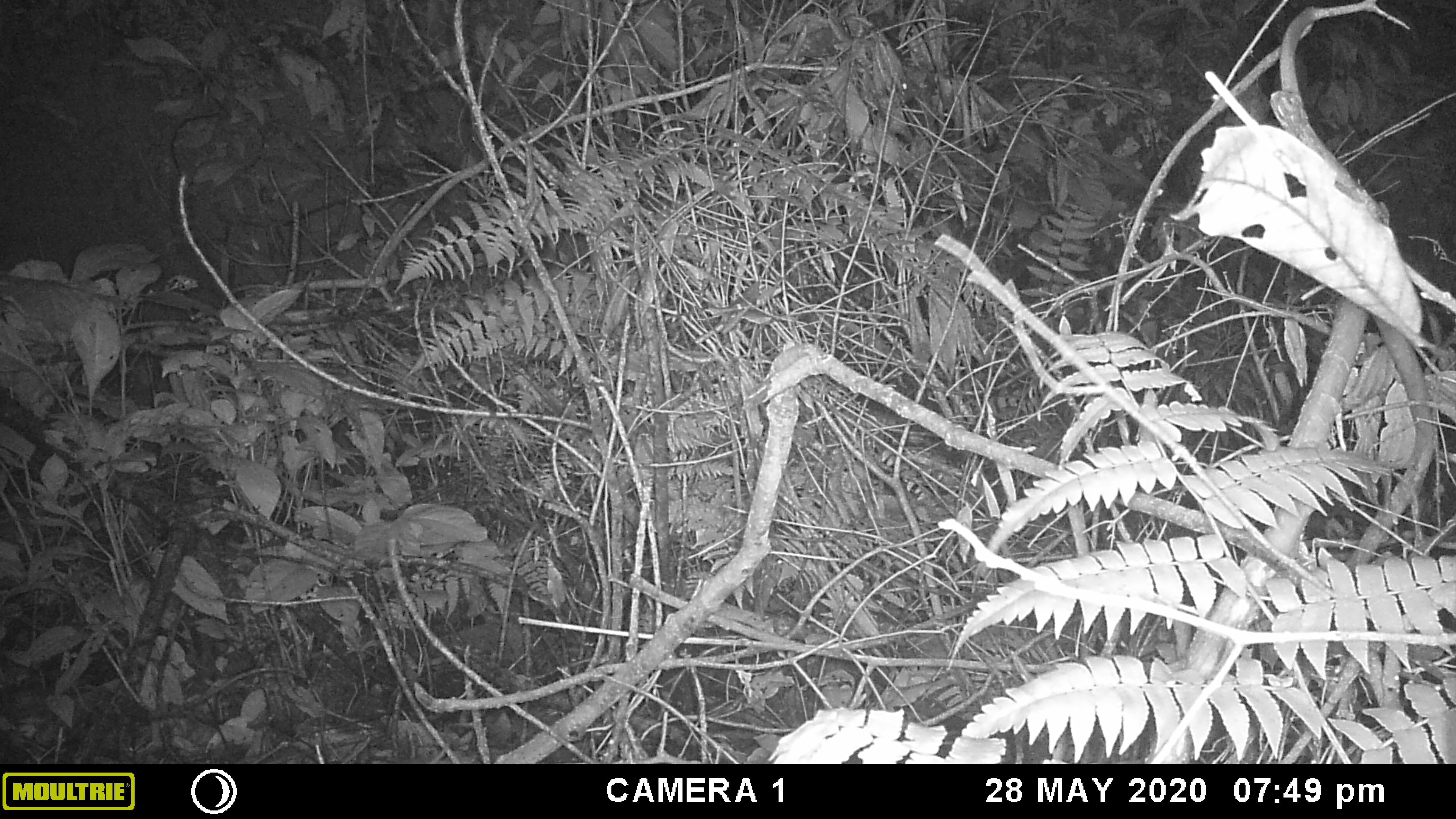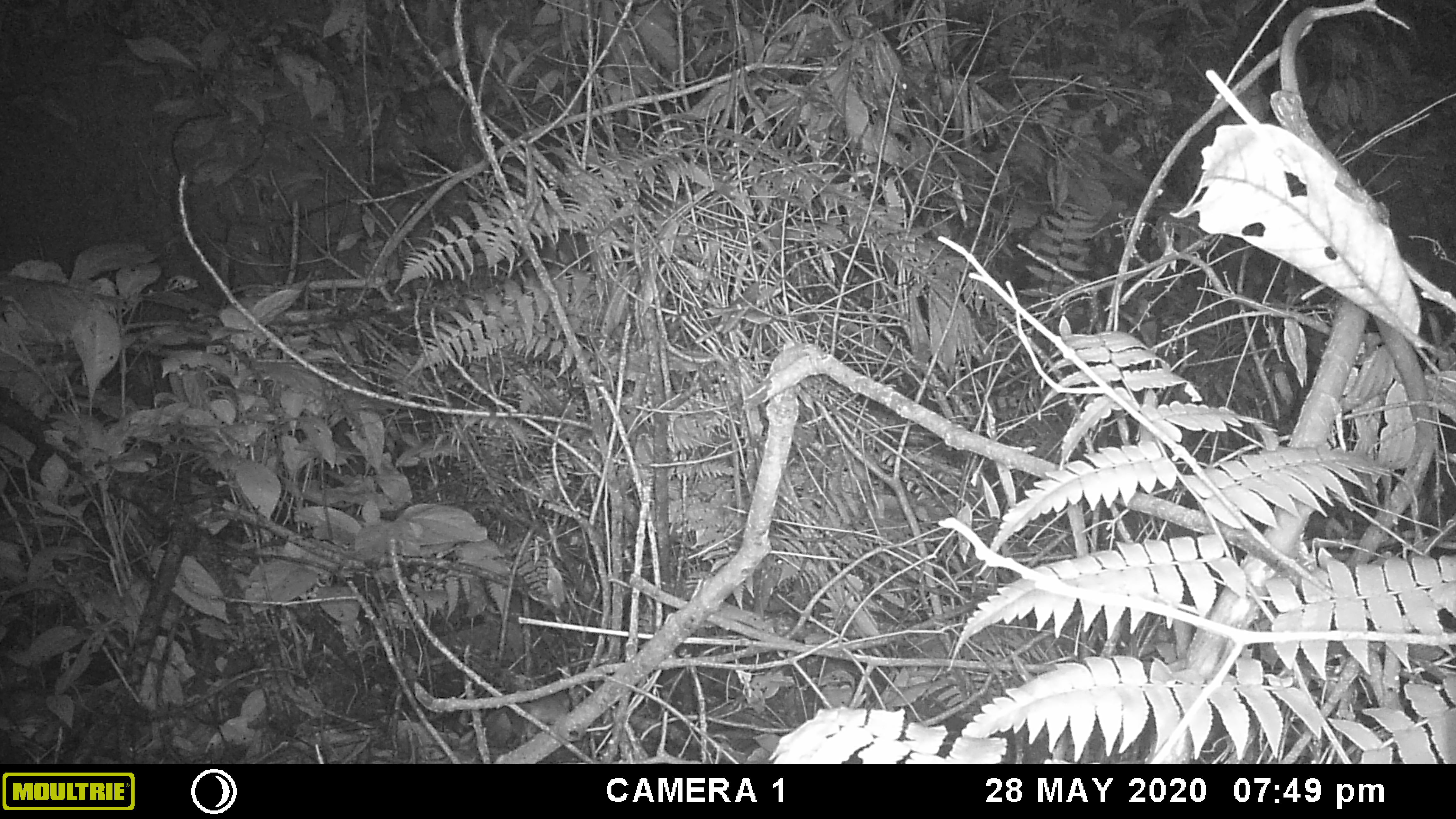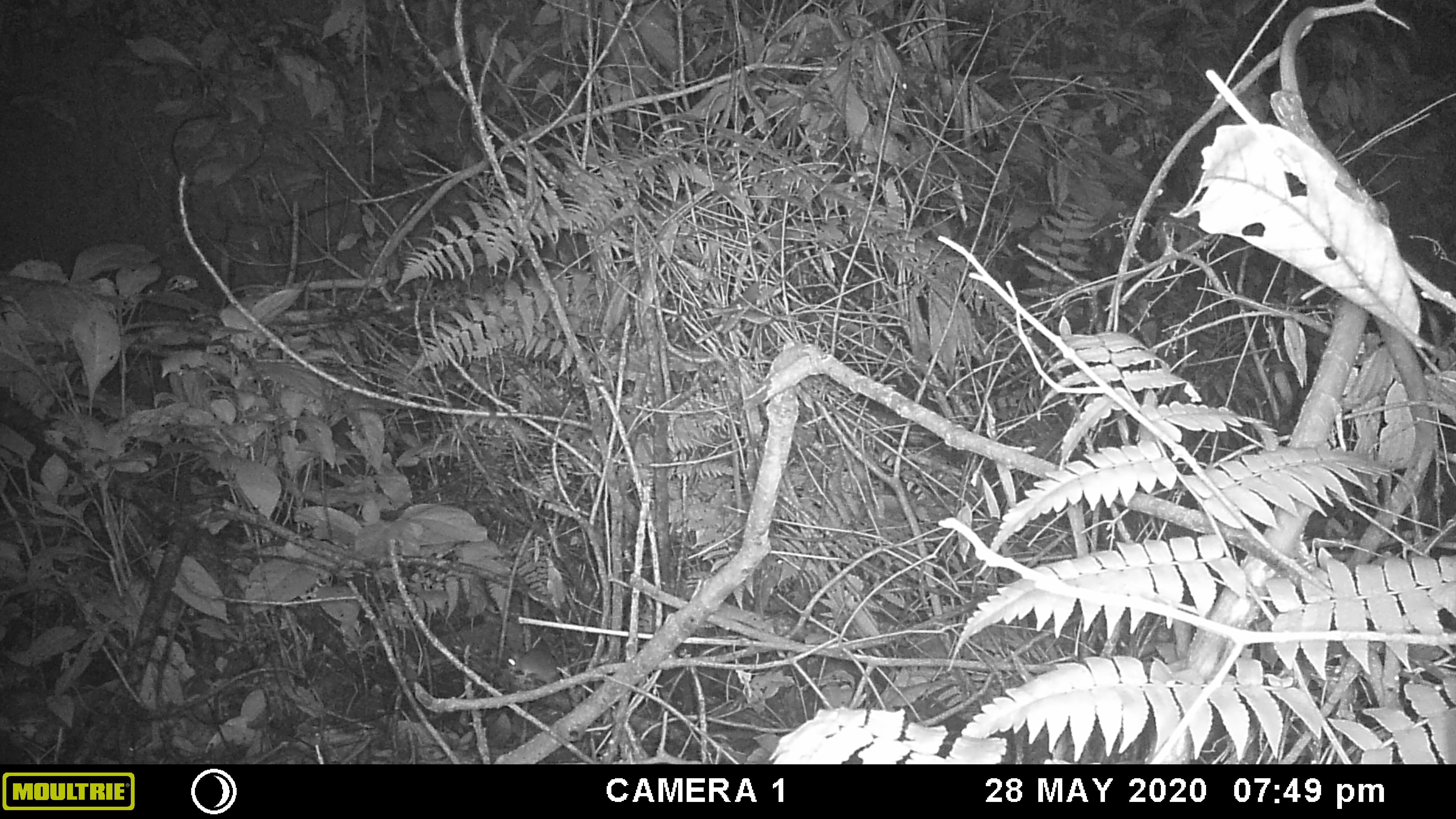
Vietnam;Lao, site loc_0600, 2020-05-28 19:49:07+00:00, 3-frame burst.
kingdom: Animalia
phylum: Chordata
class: Mammalia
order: Rodentia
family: Muridae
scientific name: Muridae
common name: old-world mice and rats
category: unidentified murid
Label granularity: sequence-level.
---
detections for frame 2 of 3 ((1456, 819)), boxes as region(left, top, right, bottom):
unidentified murid: region(516, 685, 584, 743)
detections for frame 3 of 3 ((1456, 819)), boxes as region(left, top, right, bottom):
unidentified murid: region(507, 647, 563, 684)